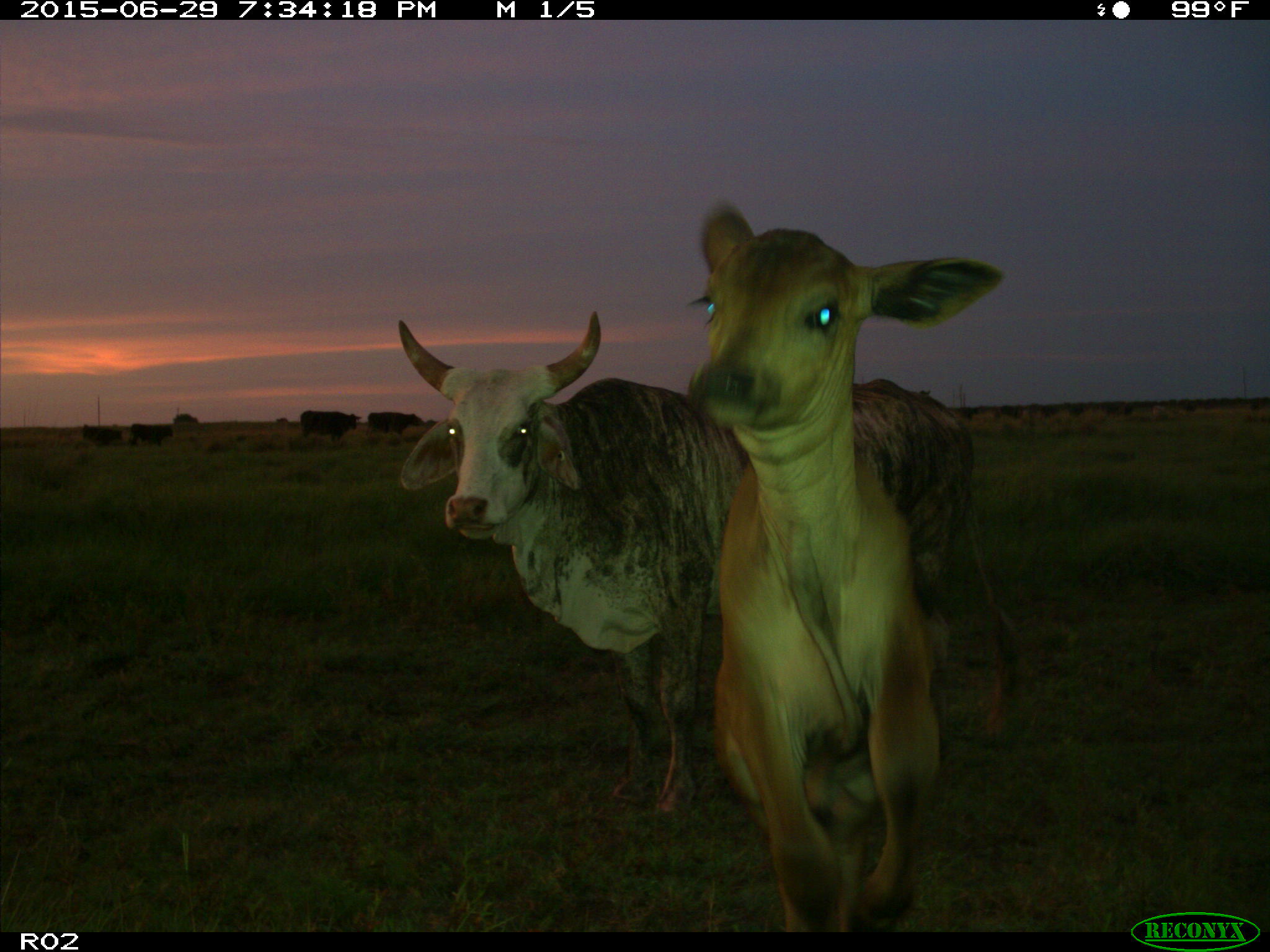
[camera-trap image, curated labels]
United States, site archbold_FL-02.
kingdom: Animalia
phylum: Chordata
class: Mammalia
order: Artiodactyla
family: Bovidae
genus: Bos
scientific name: Bos taurus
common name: domestic cow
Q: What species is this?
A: Bos taurus (domestic cow).